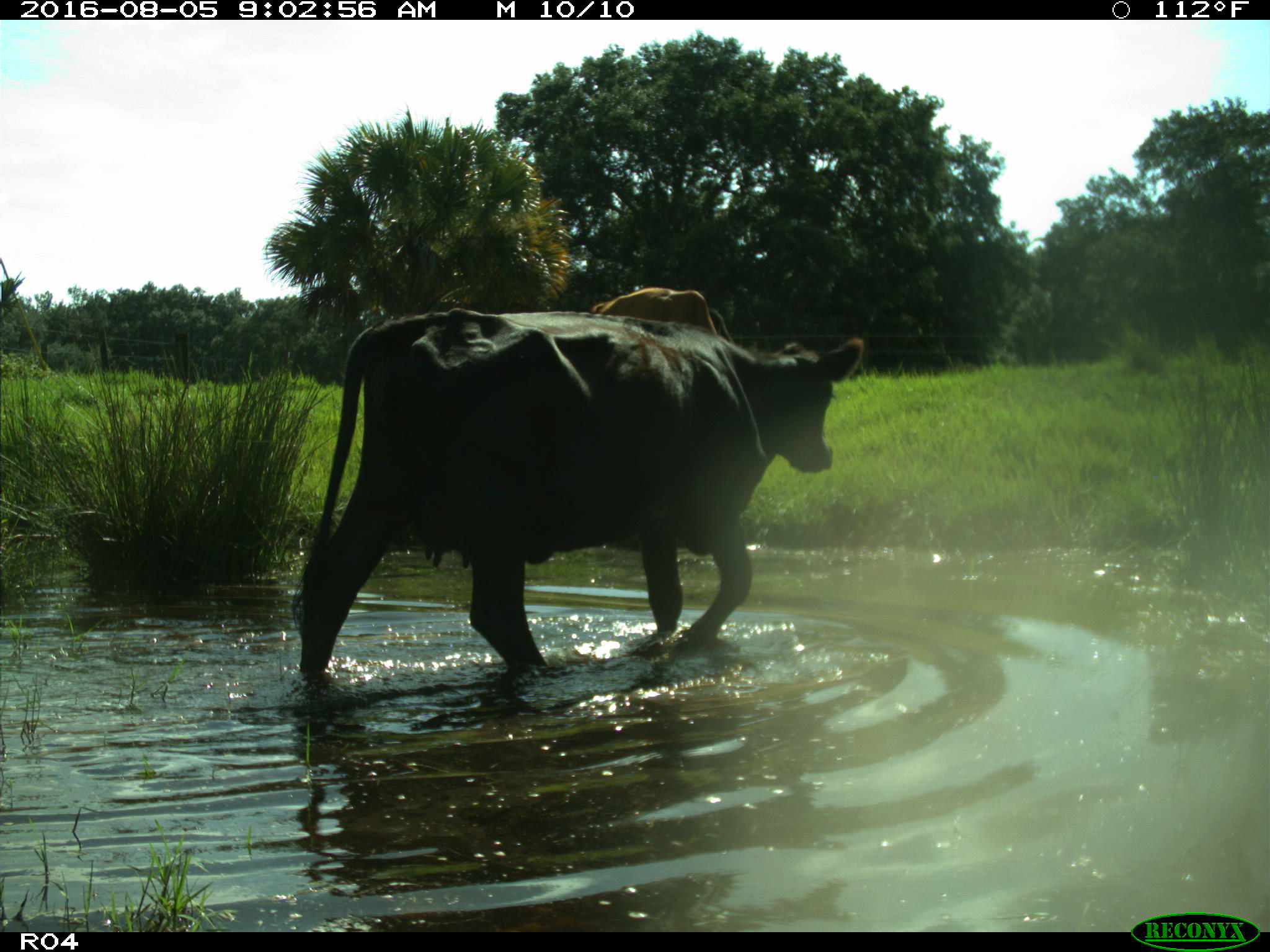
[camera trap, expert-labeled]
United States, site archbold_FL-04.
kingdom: Animalia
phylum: Chordata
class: Mammalia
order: Artiodactyla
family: Bovidae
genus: Bos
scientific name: Bos taurus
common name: domestic cow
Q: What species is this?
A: Bos taurus (domestic cow).